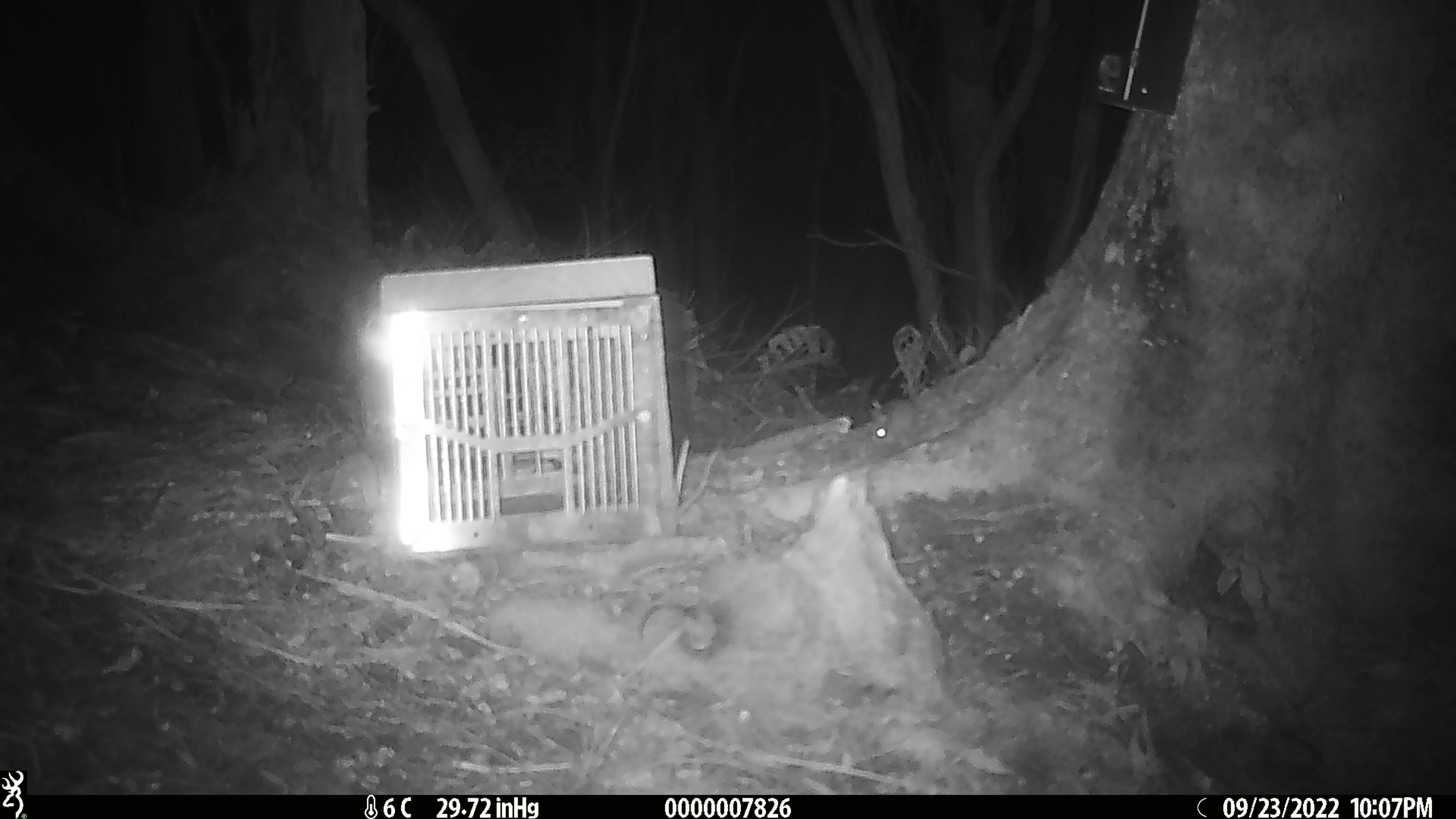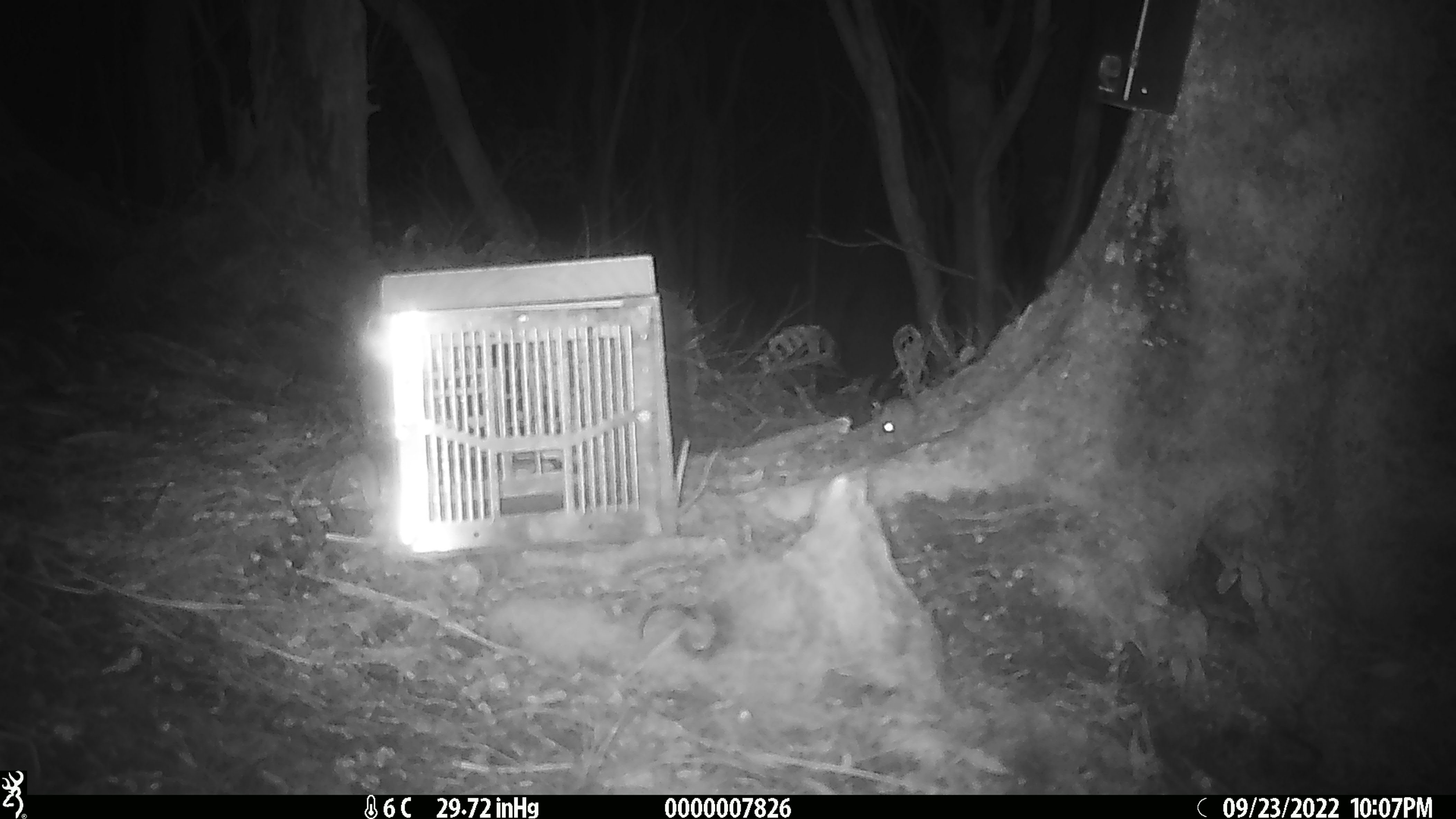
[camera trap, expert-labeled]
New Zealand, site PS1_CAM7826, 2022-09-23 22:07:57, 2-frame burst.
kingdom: Animalia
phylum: Chordata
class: Mammalia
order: Rodentia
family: Muridae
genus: Mus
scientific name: Mus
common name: mouse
Mouse (Mus).